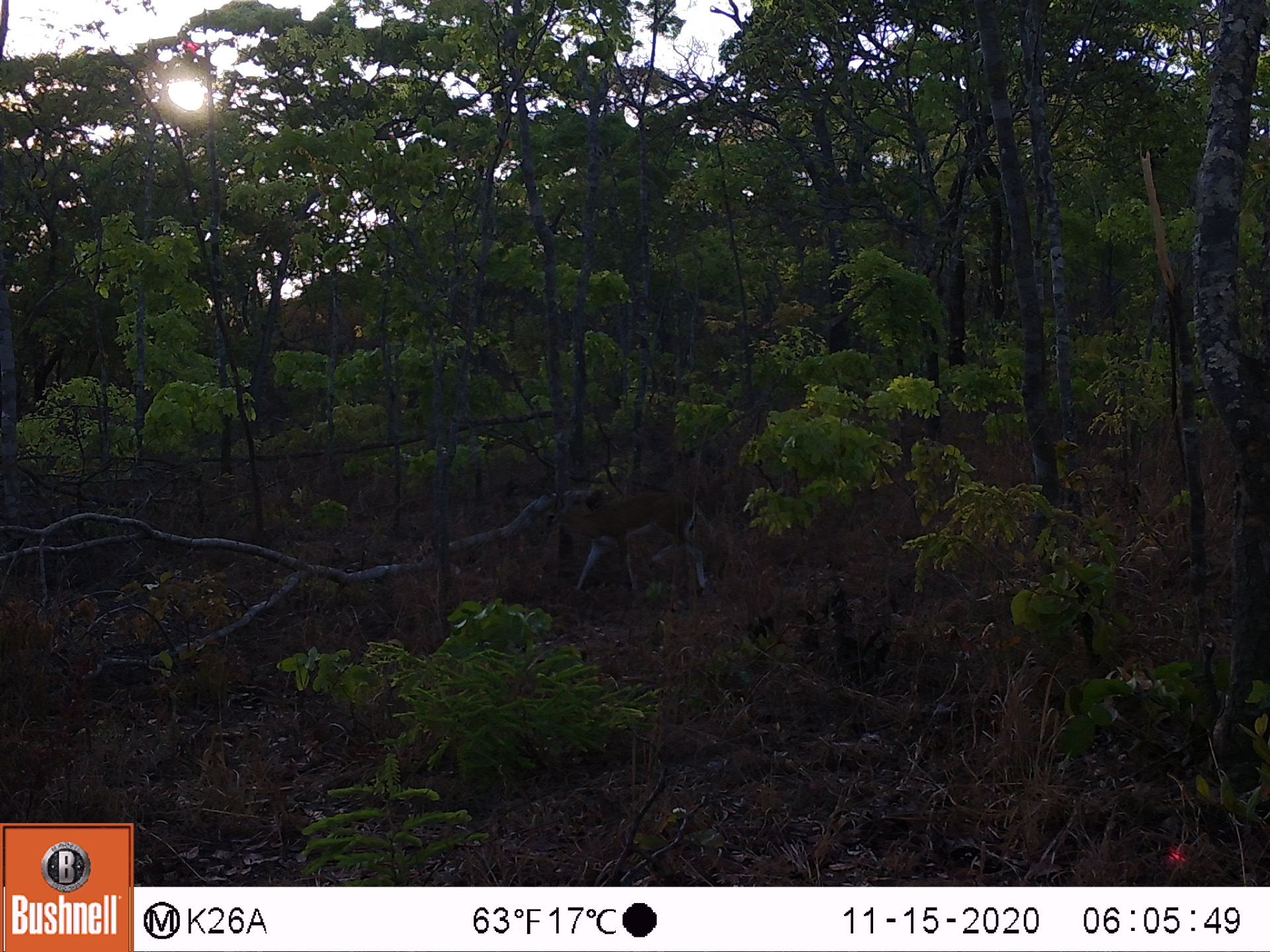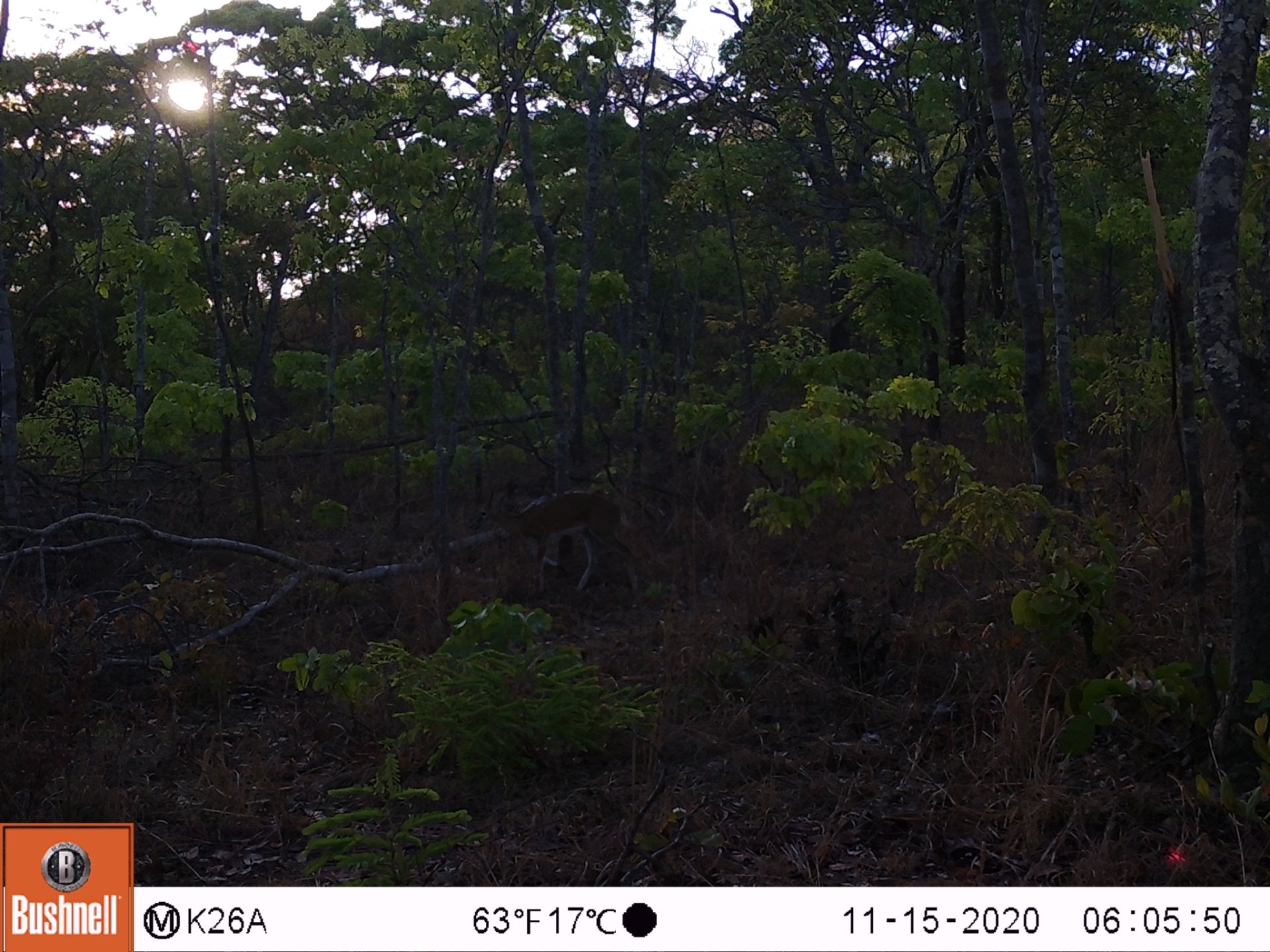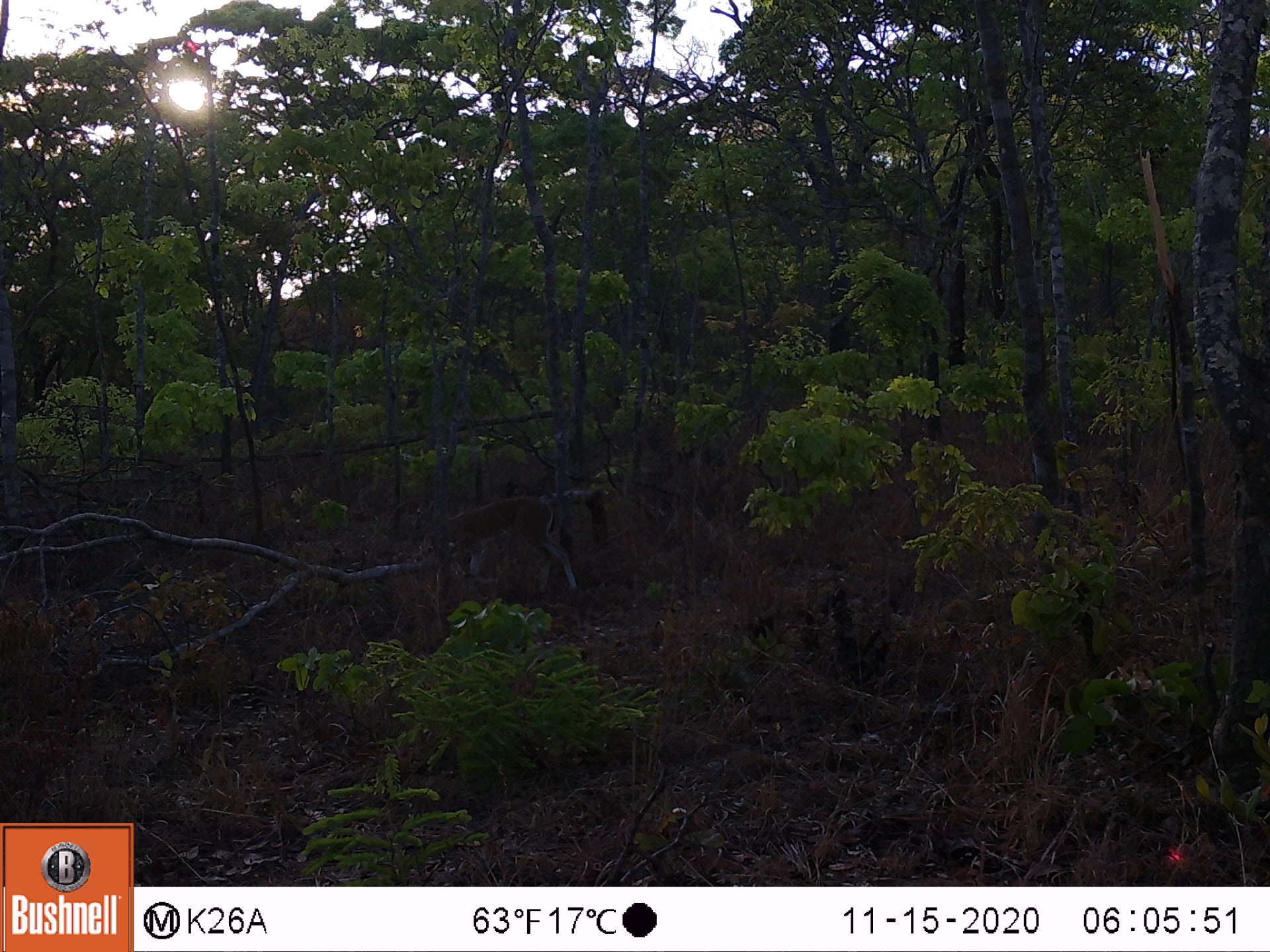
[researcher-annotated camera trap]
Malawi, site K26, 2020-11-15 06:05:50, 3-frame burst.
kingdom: Animalia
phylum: Chordata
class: Mammalia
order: Artiodactyla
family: Bovidae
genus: Sylvicapra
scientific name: Sylvicapra grimmia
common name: common duiker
Common duiker (Sylvicapra grimmia), count 1.